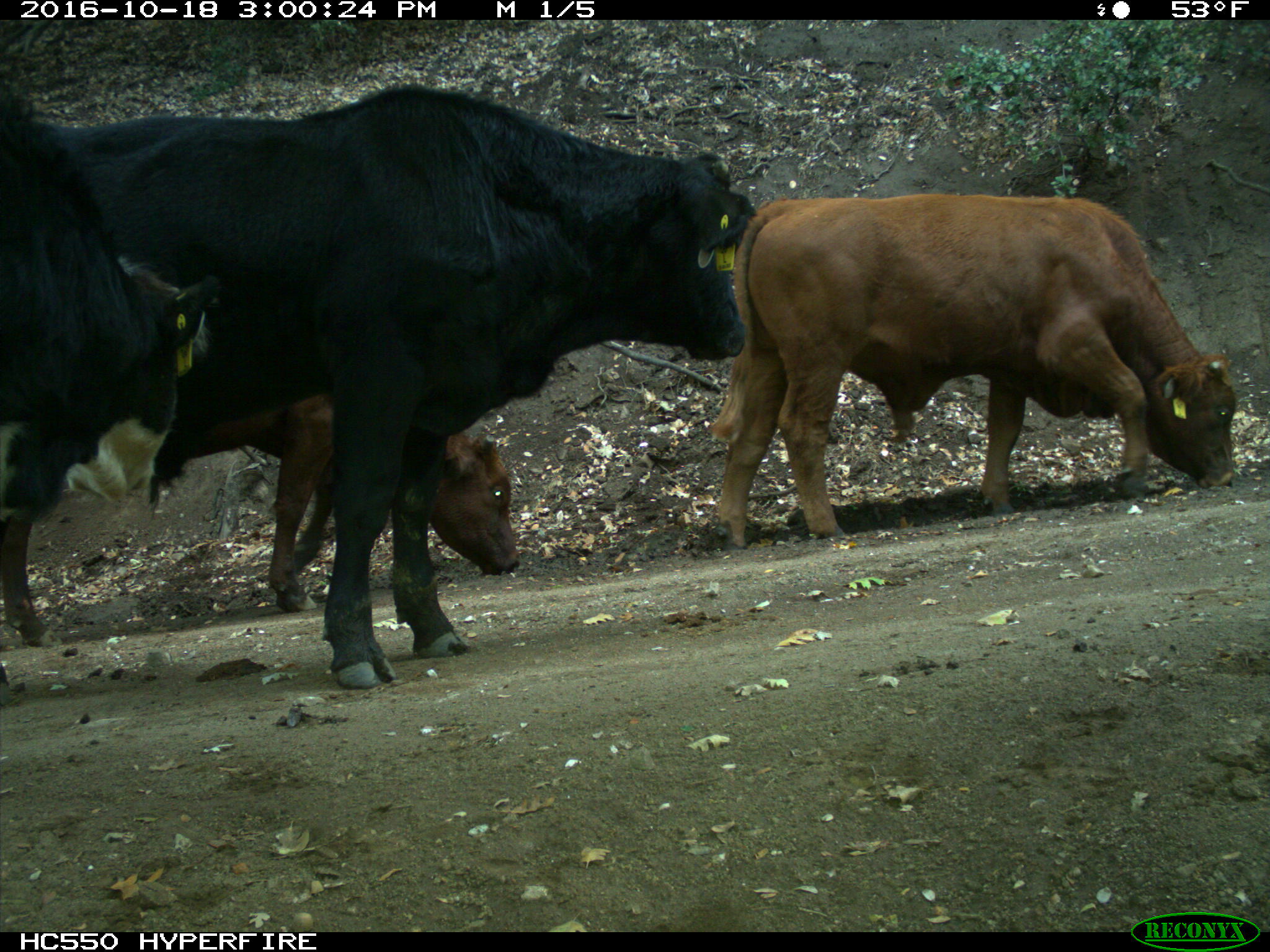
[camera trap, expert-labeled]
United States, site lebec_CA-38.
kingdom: Animalia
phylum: Chordata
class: Mammalia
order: Artiodactyla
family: Bovidae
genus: Bos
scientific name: Bos taurus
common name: domestic cow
Bos taurus (domestic cow).